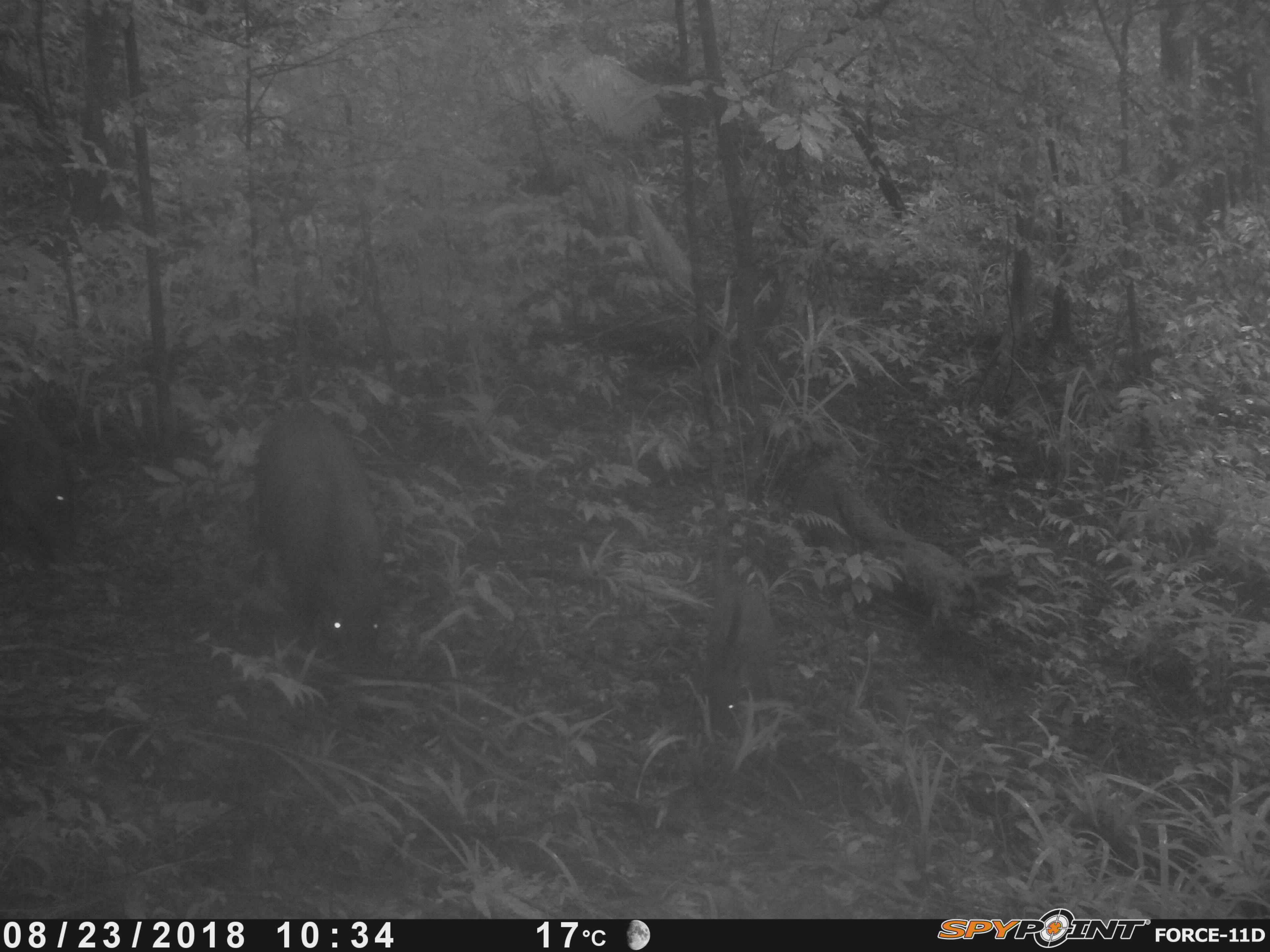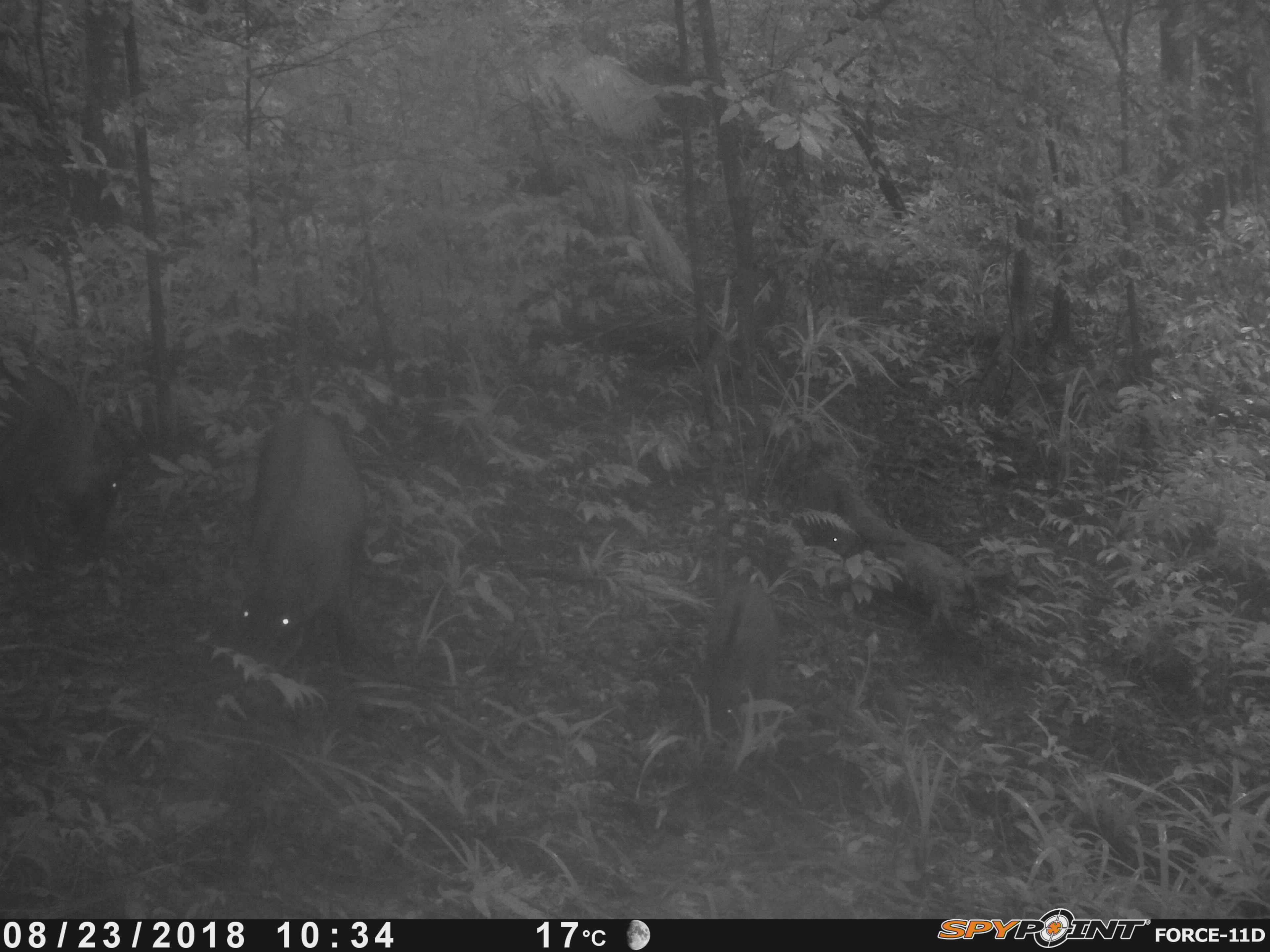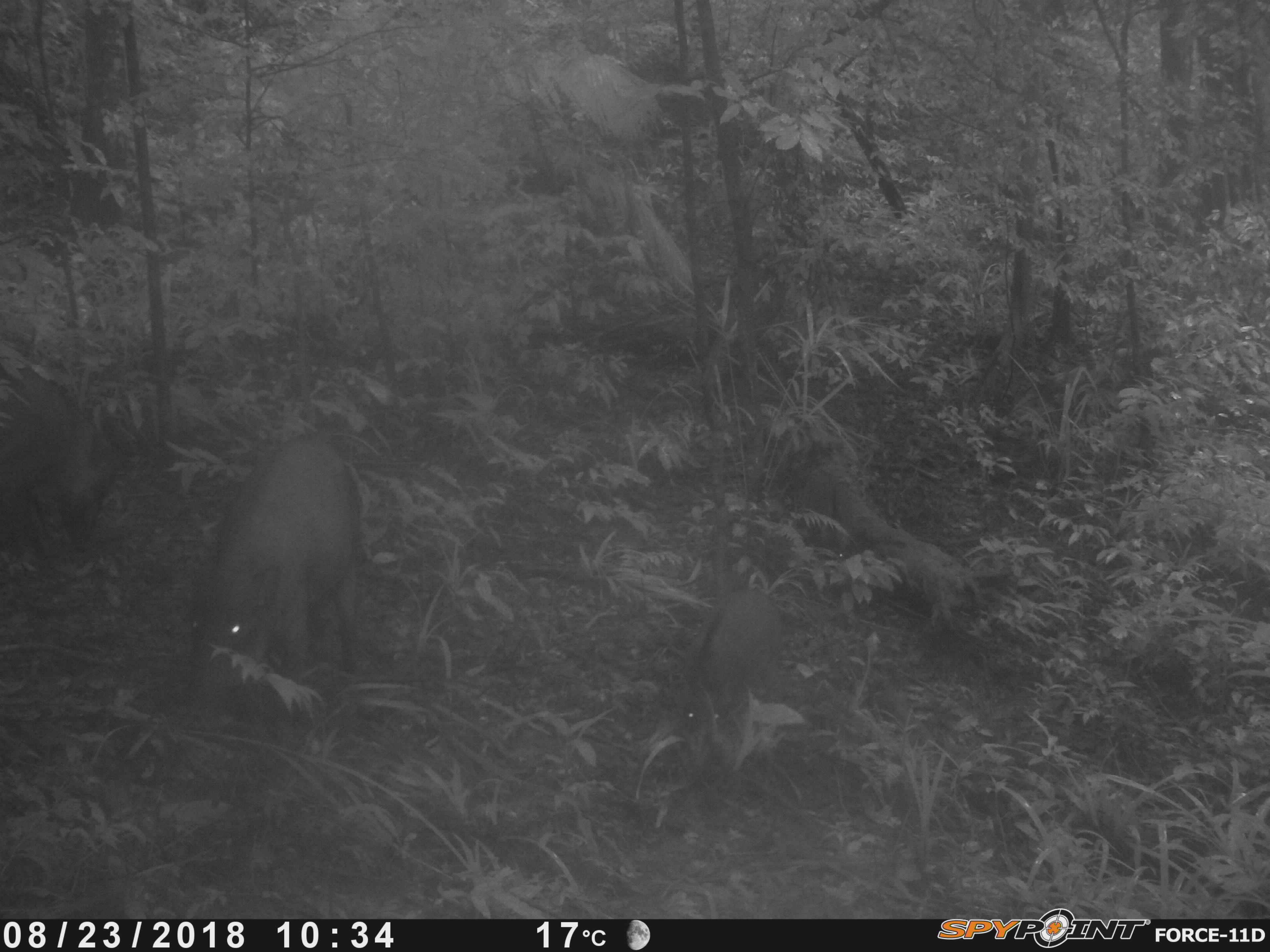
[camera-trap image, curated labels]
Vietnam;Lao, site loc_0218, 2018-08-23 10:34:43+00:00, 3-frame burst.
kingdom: Animalia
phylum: Chordata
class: Mammalia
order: Artiodactyla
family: Suidae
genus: Sus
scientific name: Sus scrofa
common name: eurasian wild pig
Eurasian wild pig (Sus scrofa). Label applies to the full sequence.